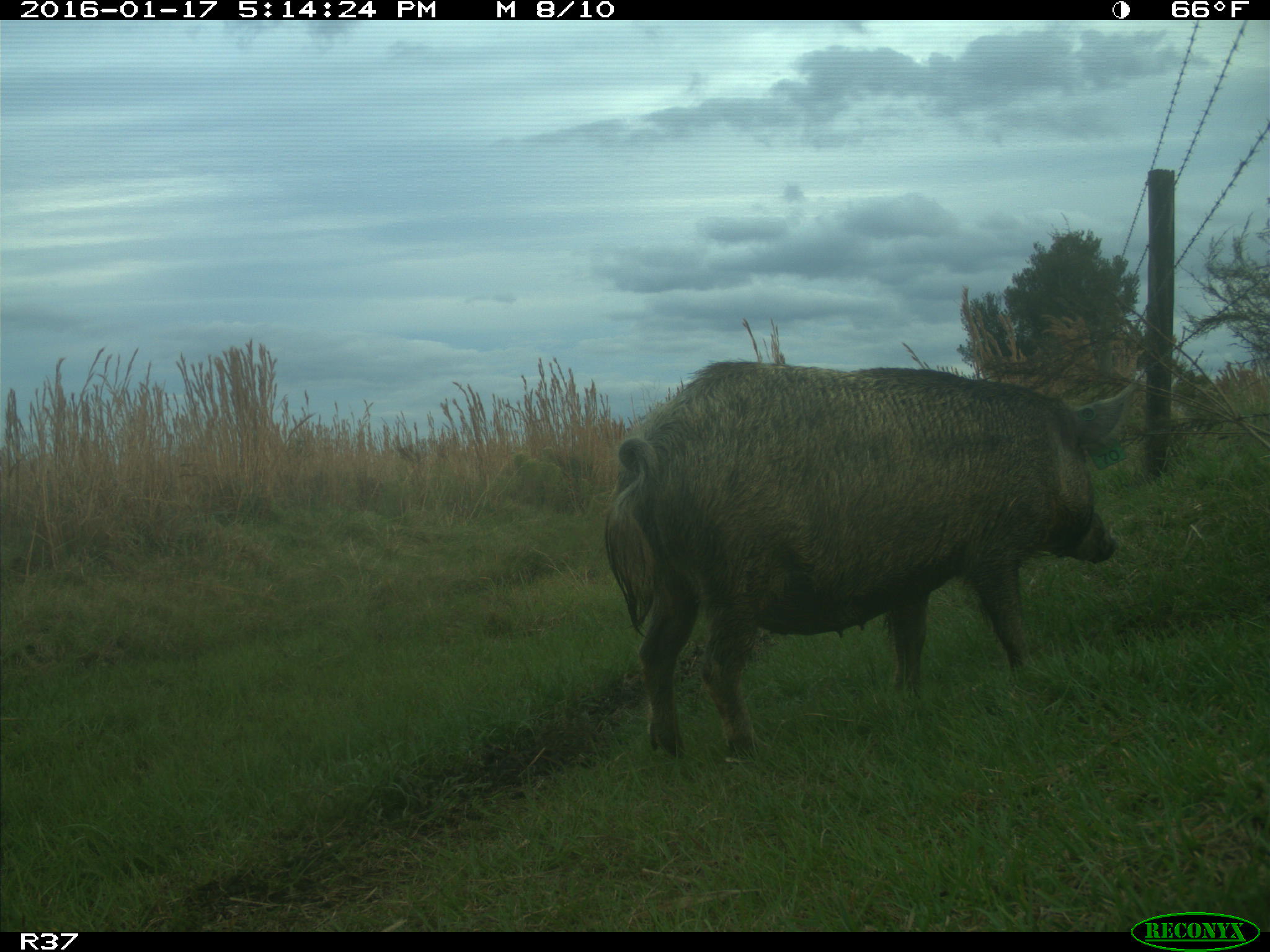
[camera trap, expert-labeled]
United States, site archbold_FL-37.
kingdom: Animalia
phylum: Chordata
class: Mammalia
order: Artiodactyla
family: Suidae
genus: Sus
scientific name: Sus scrofa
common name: wild boar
Sus scrofa (wild boar).